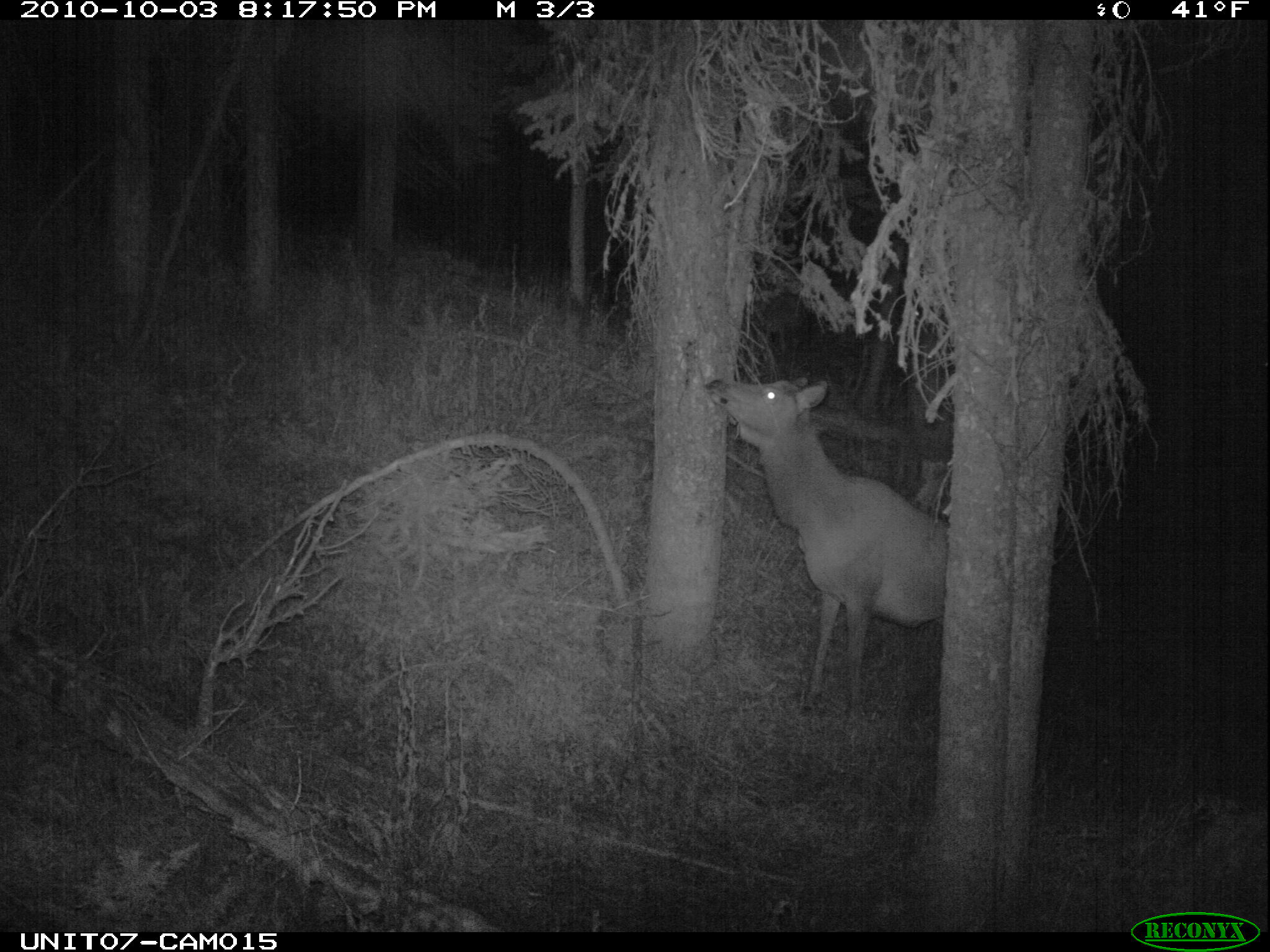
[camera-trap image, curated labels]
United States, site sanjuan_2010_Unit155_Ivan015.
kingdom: Animalia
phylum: Chordata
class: Mammalia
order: Artiodactyla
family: Cervidae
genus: Cervus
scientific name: Cervus elaphus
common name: red deer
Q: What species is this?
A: Cervus elaphus (red deer).